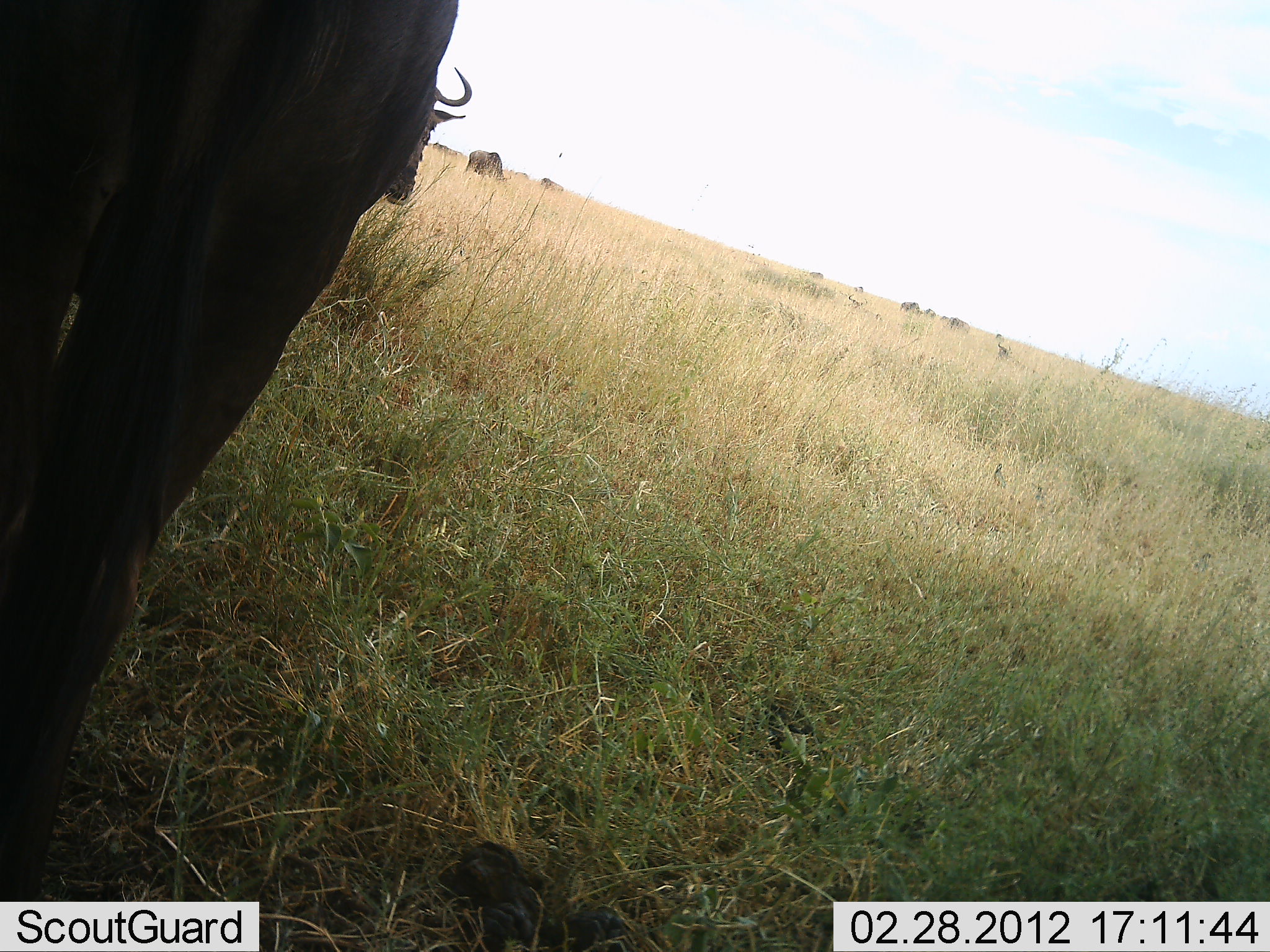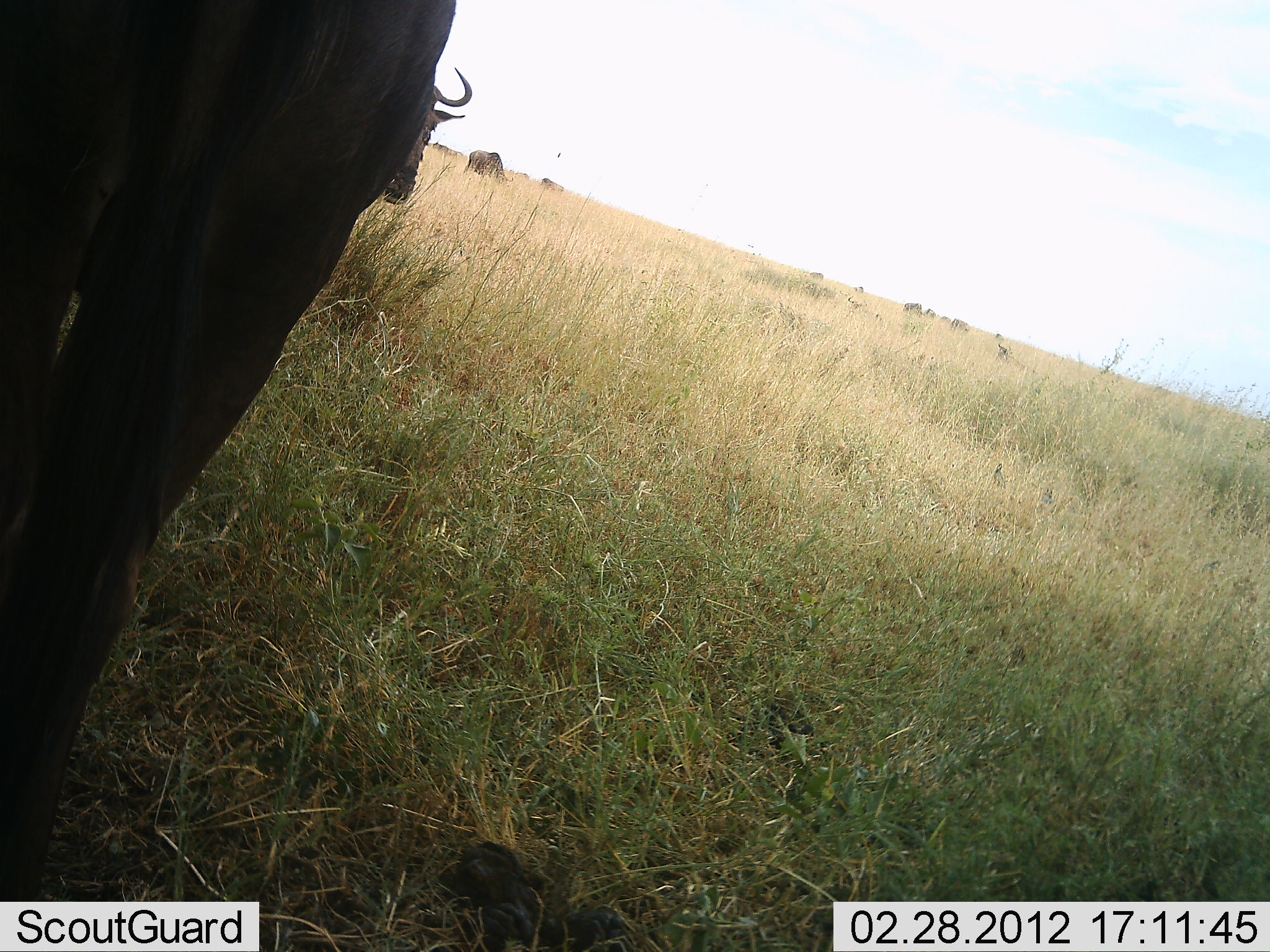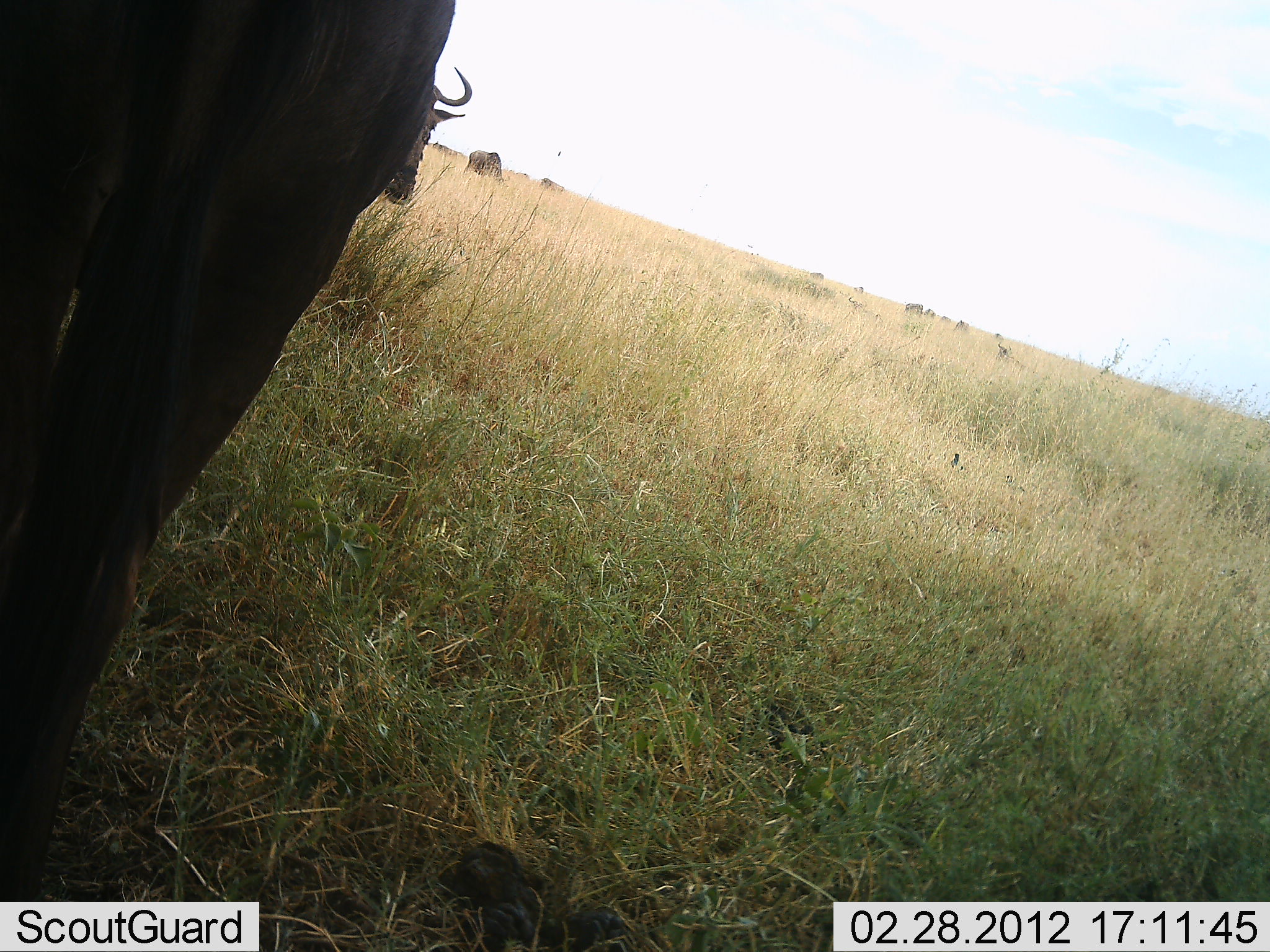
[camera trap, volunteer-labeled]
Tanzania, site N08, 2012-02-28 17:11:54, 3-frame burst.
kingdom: Animalia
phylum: Chordata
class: Mammalia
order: Artiodactyla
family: Bovidae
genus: Connochaetes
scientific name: Connochaetes taurinus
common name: blue wildebeest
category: wildebeest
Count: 6.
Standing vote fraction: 91%.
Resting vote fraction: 6%.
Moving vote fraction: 21%.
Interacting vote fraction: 0%.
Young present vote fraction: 0%.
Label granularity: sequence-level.